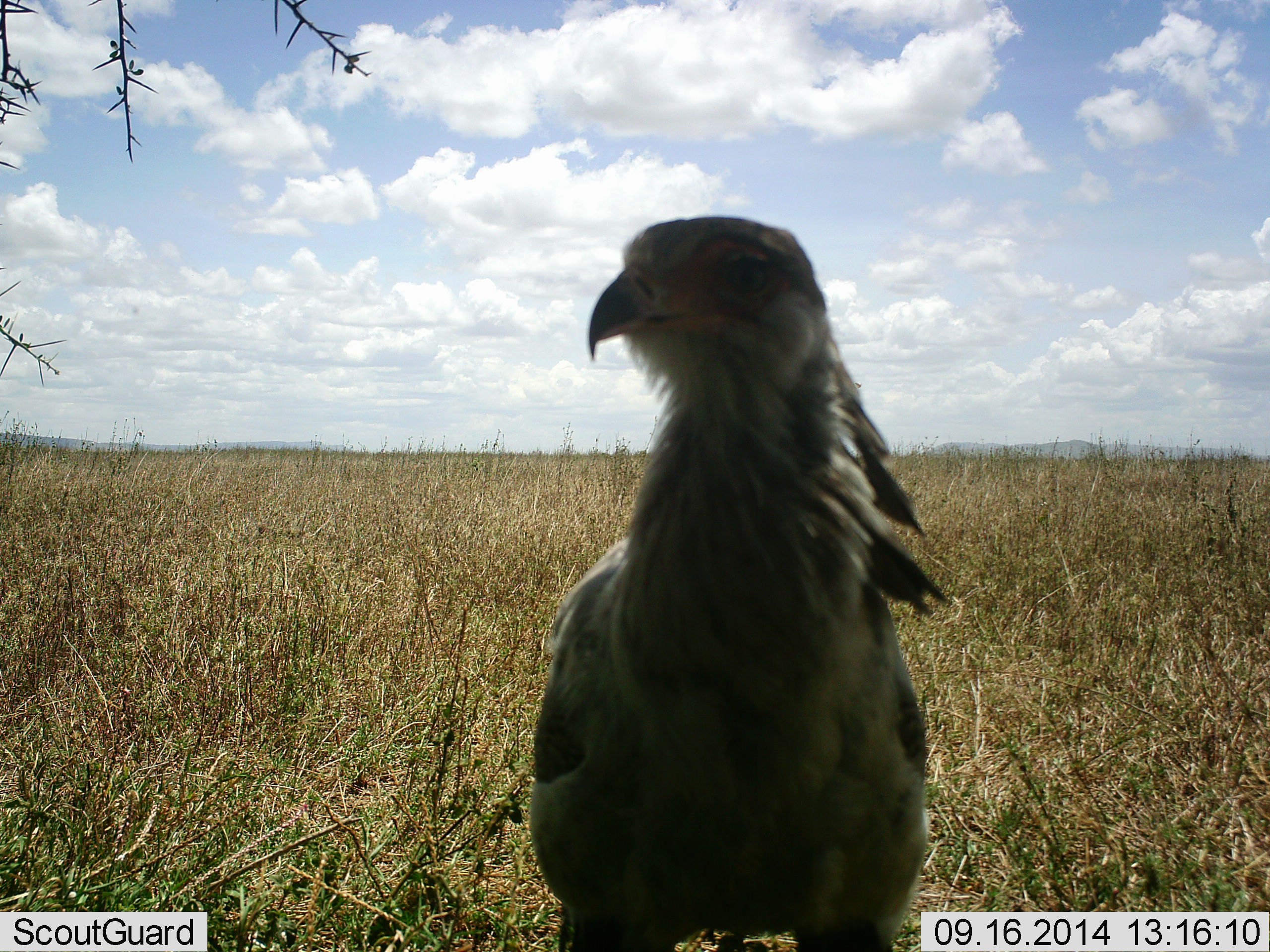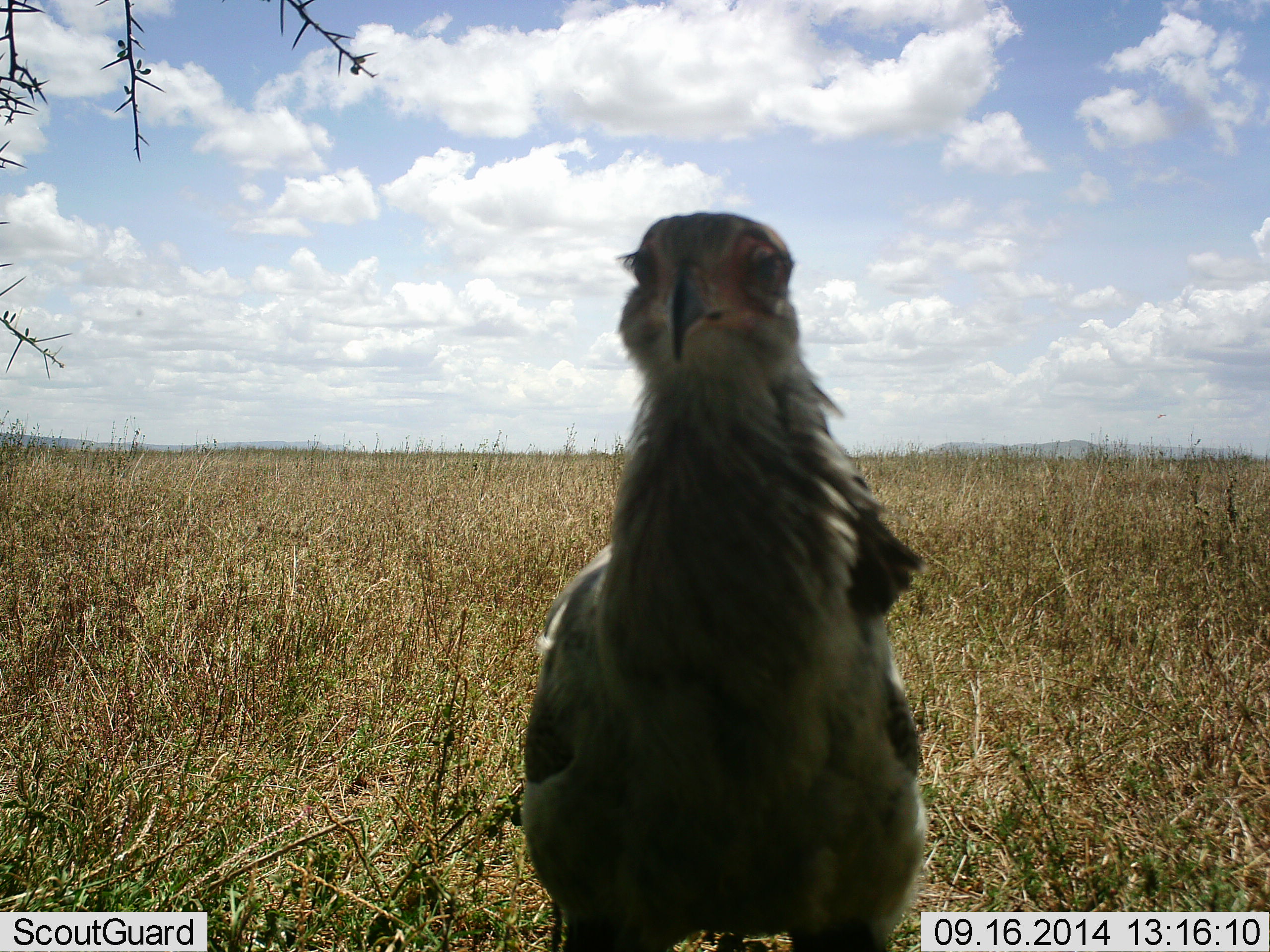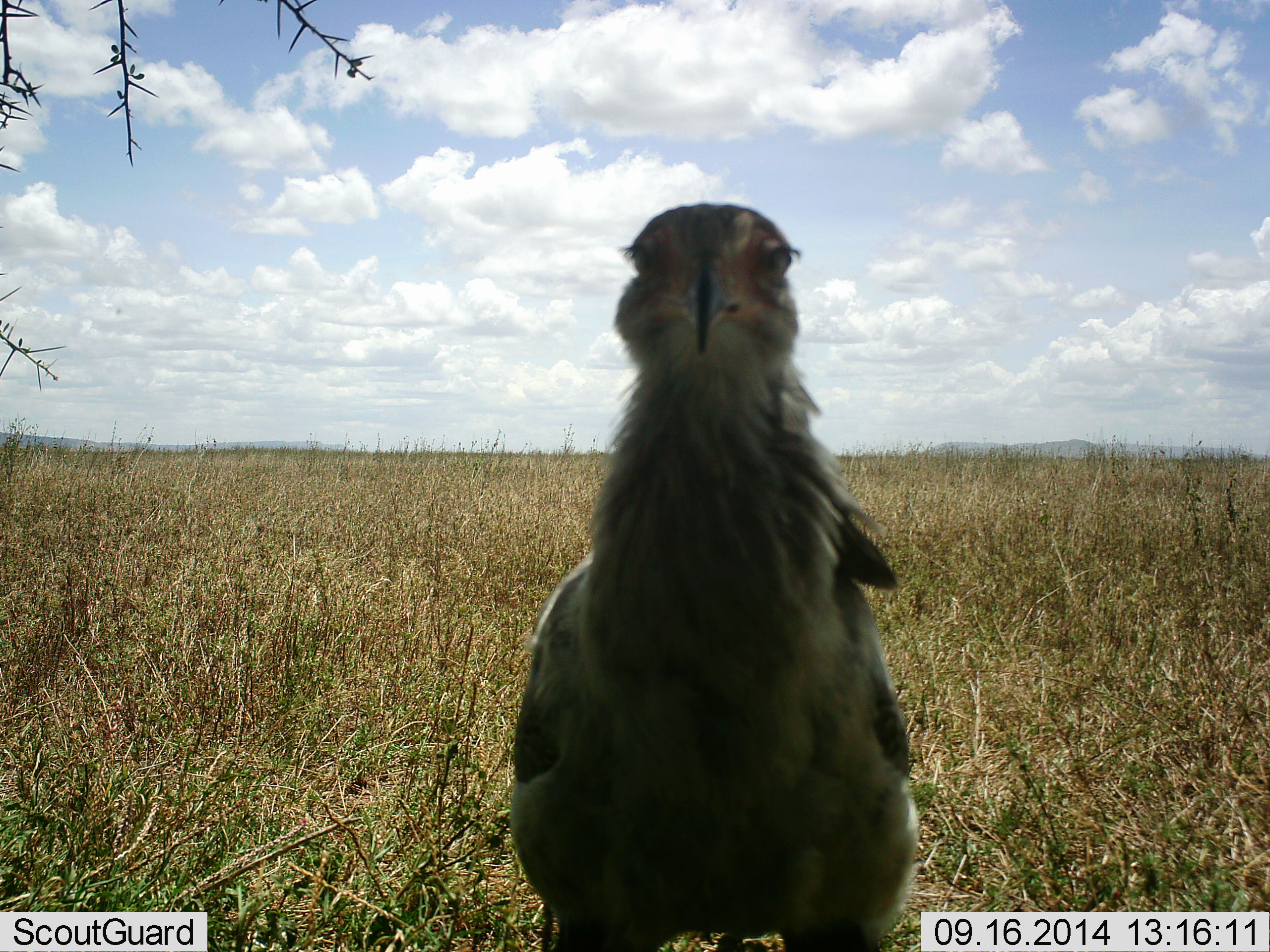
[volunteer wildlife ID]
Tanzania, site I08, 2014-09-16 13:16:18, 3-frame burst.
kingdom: Animalia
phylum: Chordata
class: Aves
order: Accipitriformes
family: Sagittariidae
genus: Sagittarius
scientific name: Sagittarius serpentarius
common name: secretary bird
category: secretarybird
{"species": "secretarybird (secretary bird) (Sagittarius serpentarius)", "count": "1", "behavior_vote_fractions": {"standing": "90%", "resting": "0%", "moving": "10%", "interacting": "20%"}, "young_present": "0%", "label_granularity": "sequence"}